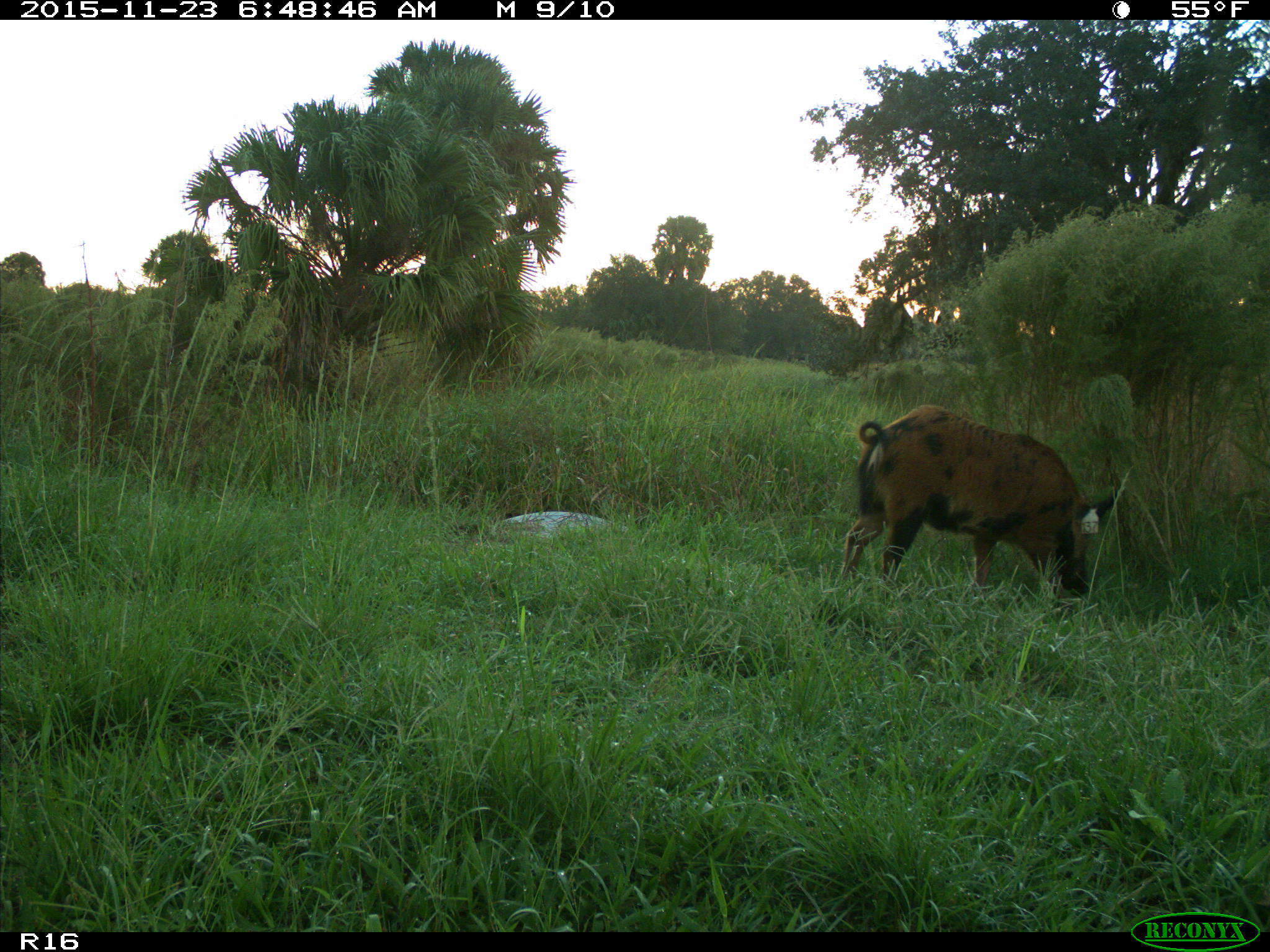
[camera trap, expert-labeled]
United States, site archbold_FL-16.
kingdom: Animalia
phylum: Chordata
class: Mammalia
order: Artiodactyla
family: Suidae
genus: Sus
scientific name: Sus scrofa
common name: wild boar